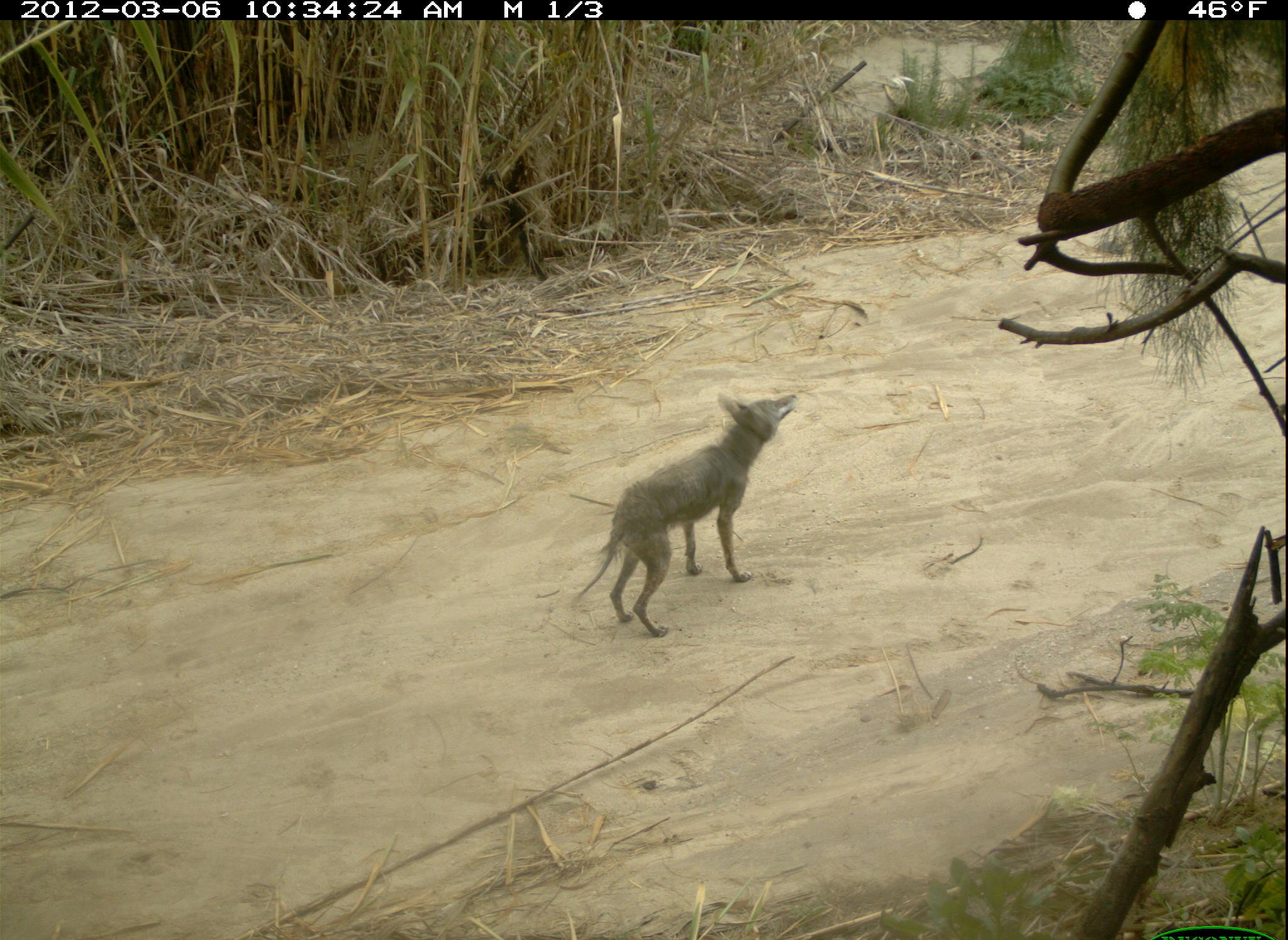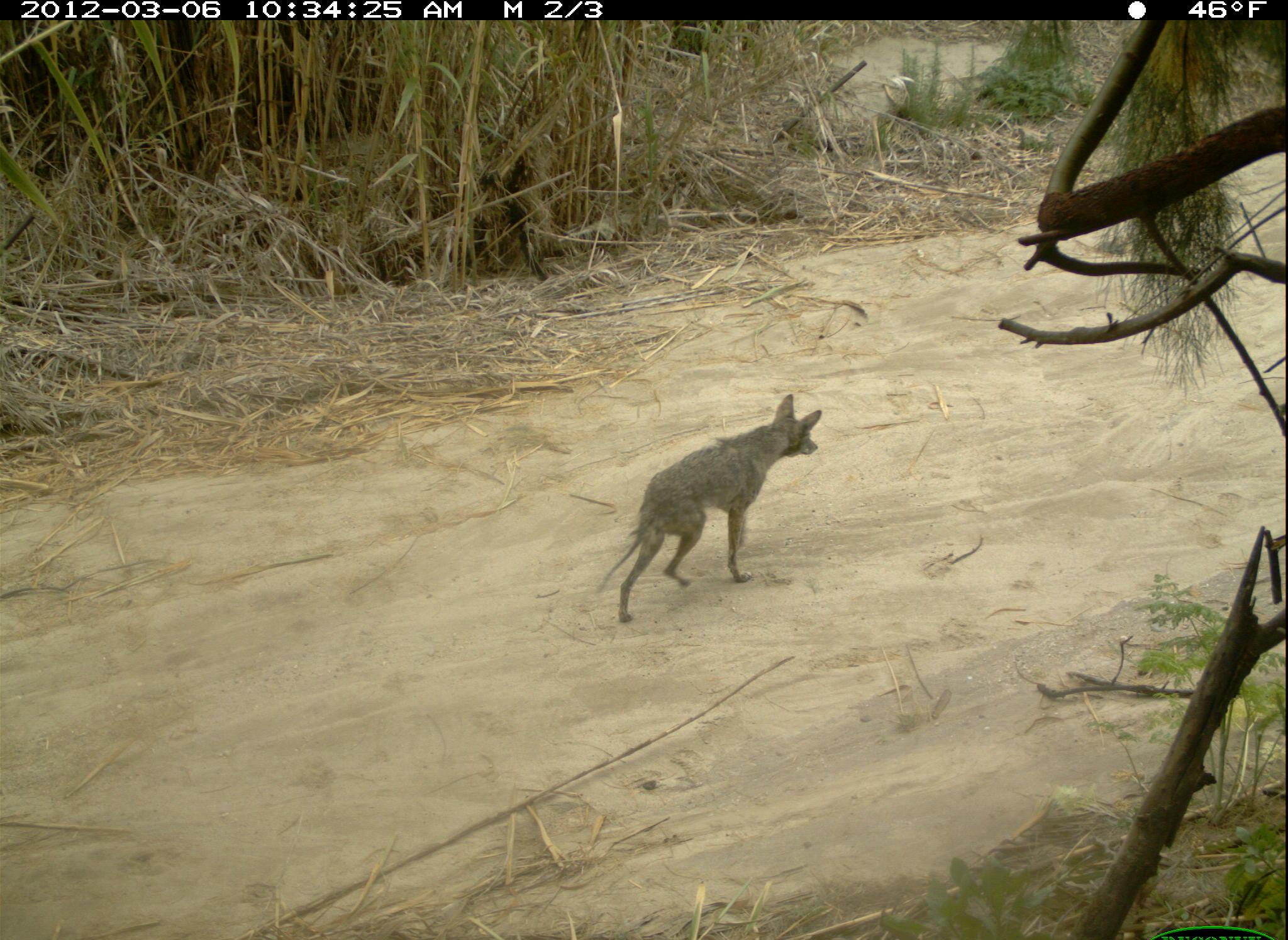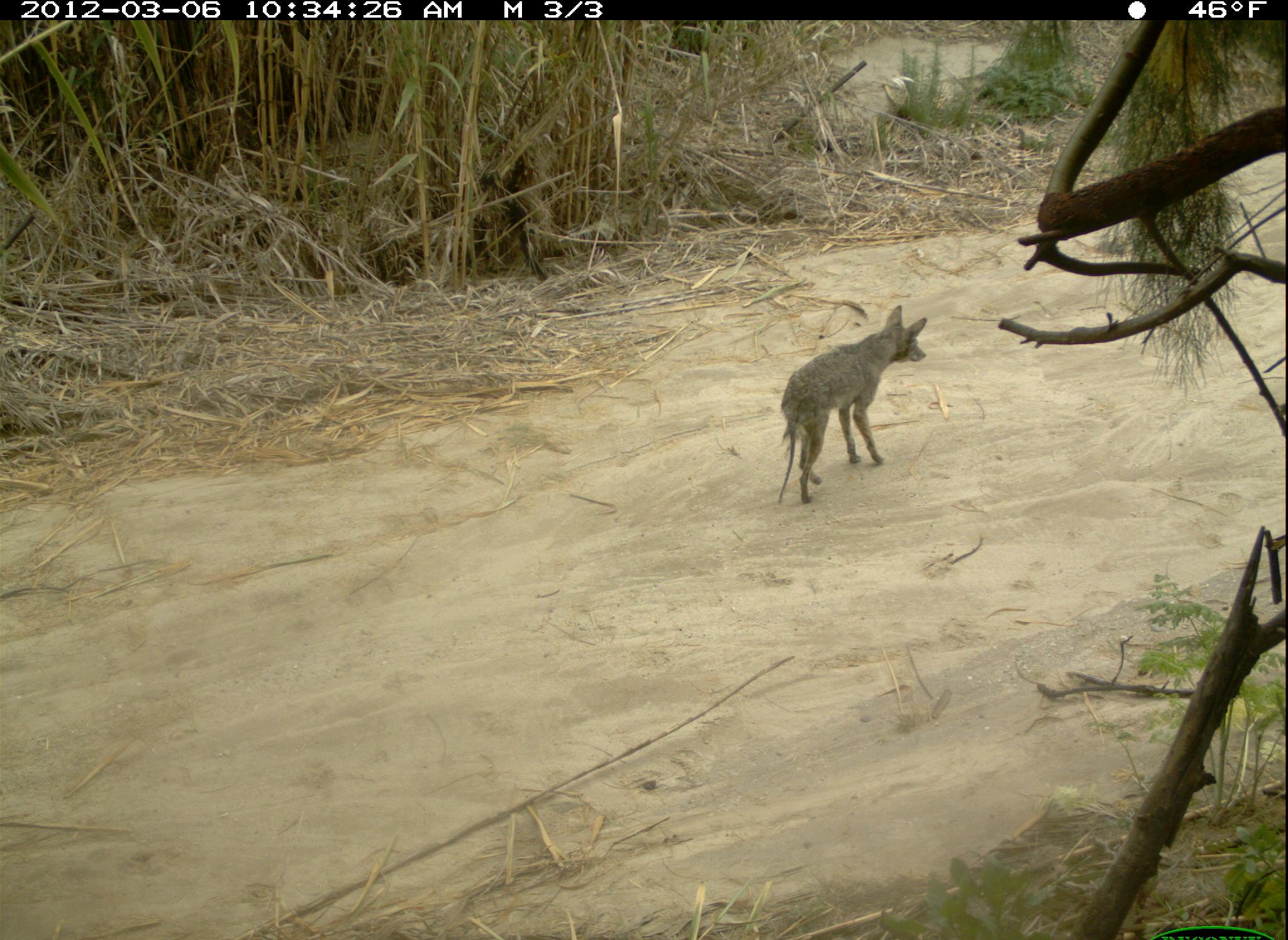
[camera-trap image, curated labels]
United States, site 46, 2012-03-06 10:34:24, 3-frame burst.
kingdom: Animalia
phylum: Chordata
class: Mammalia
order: Carnivora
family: Canidae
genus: Canis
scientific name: Canis latrans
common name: coyote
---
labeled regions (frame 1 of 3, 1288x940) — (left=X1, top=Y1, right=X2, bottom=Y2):
coyote: (left=573, top=383, right=810, bottom=660)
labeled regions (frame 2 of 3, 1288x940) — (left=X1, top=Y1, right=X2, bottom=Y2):
coyote: (left=589, top=388, right=832, bottom=628)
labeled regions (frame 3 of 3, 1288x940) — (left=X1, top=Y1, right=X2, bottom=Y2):
coyote: (left=766, top=295, right=937, bottom=515)